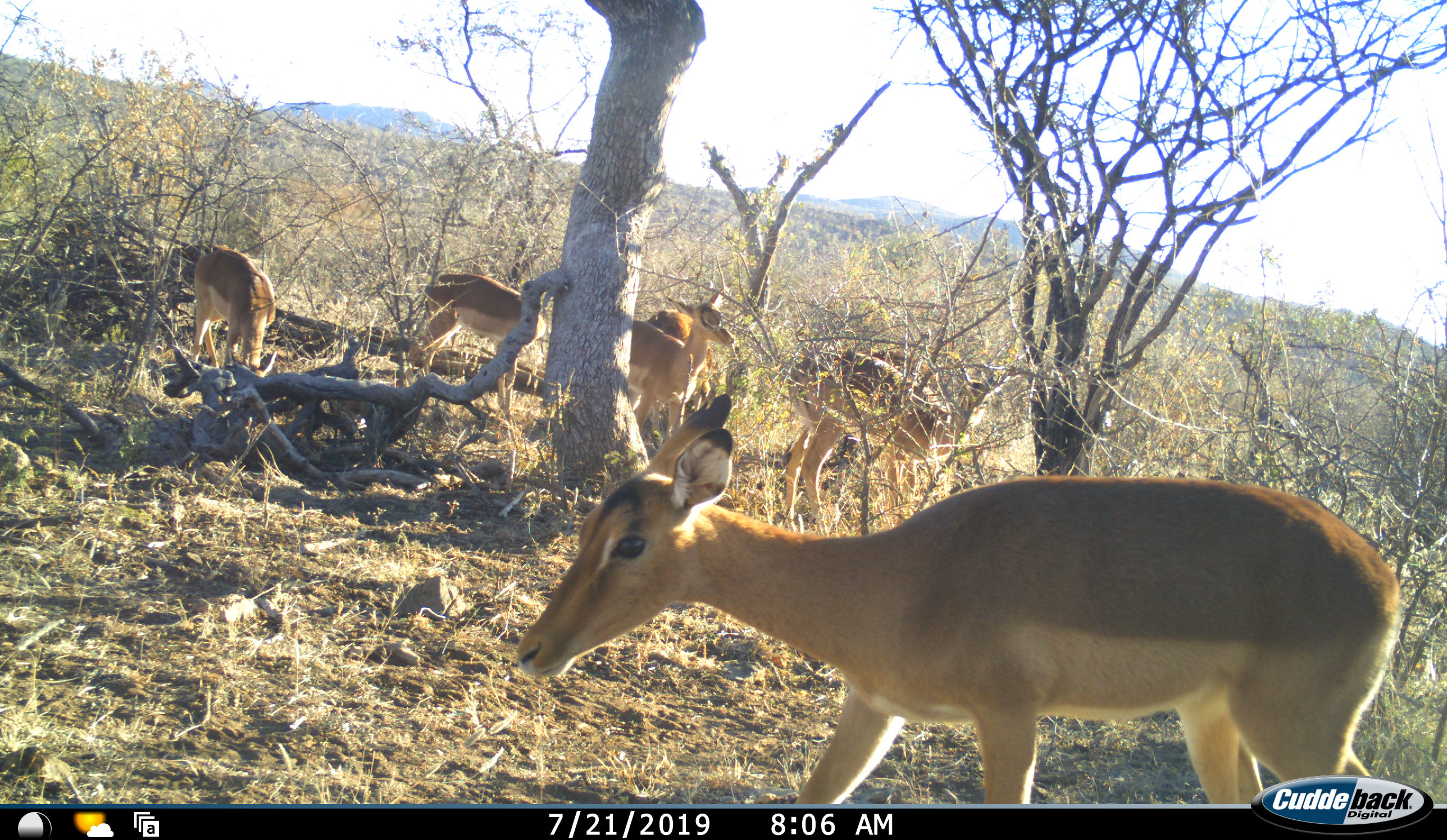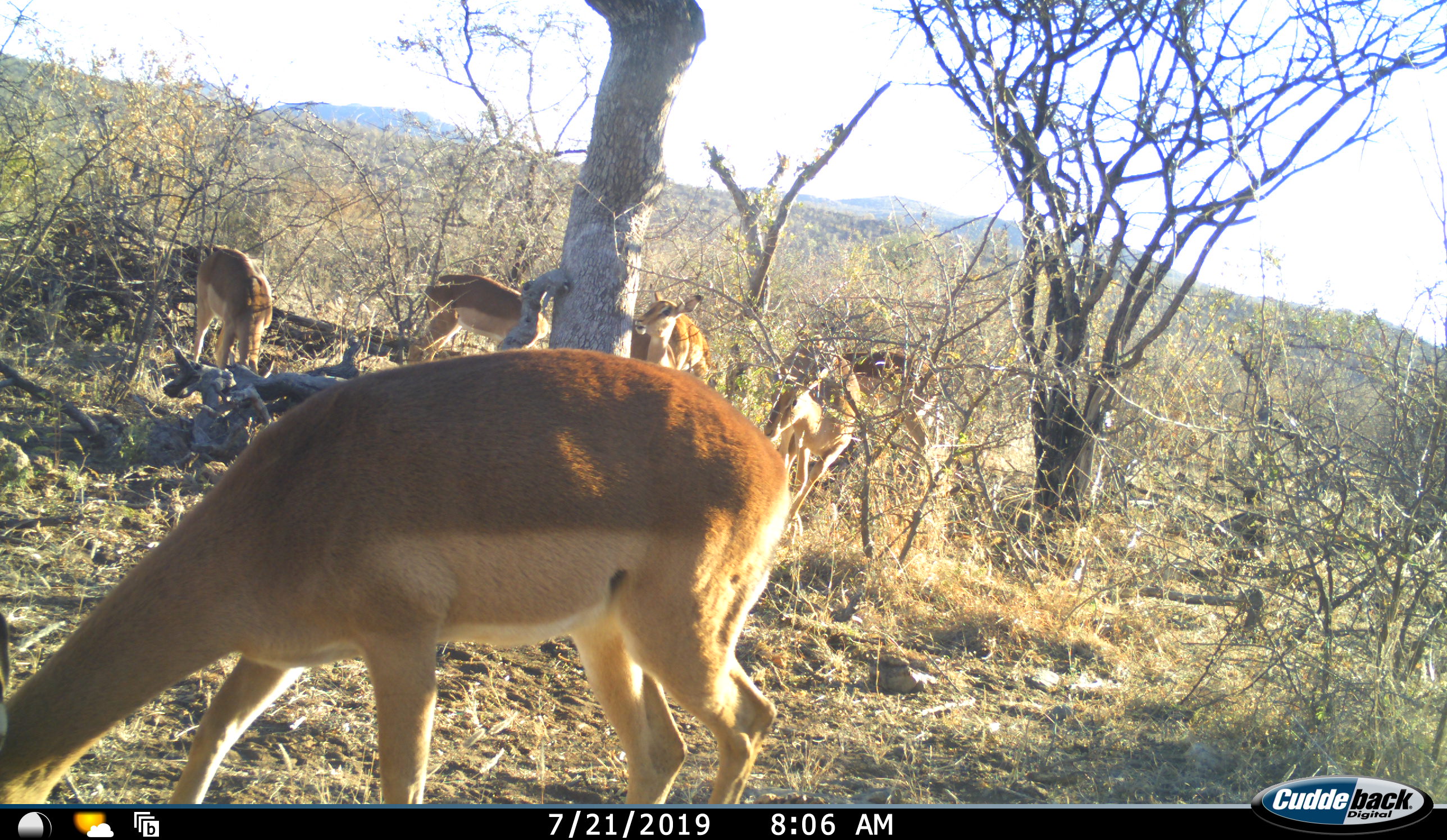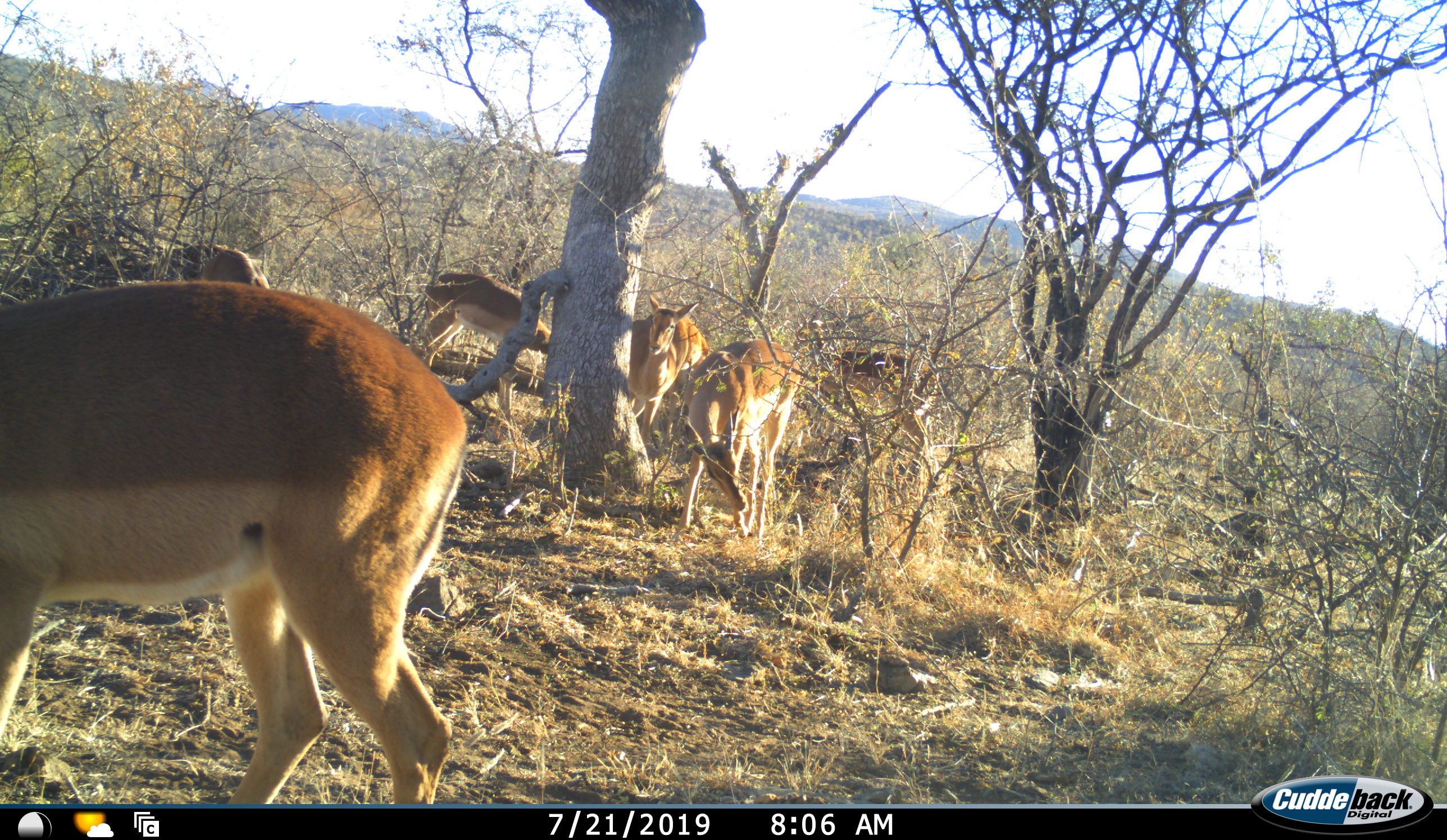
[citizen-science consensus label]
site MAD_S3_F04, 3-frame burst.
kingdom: Animalia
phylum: Chordata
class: Mammalia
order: Artiodactyla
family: Bovidae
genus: Aepyceros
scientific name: Aepyceros melampus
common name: impala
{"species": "impala (Aepyceros melampus)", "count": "7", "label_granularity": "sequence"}